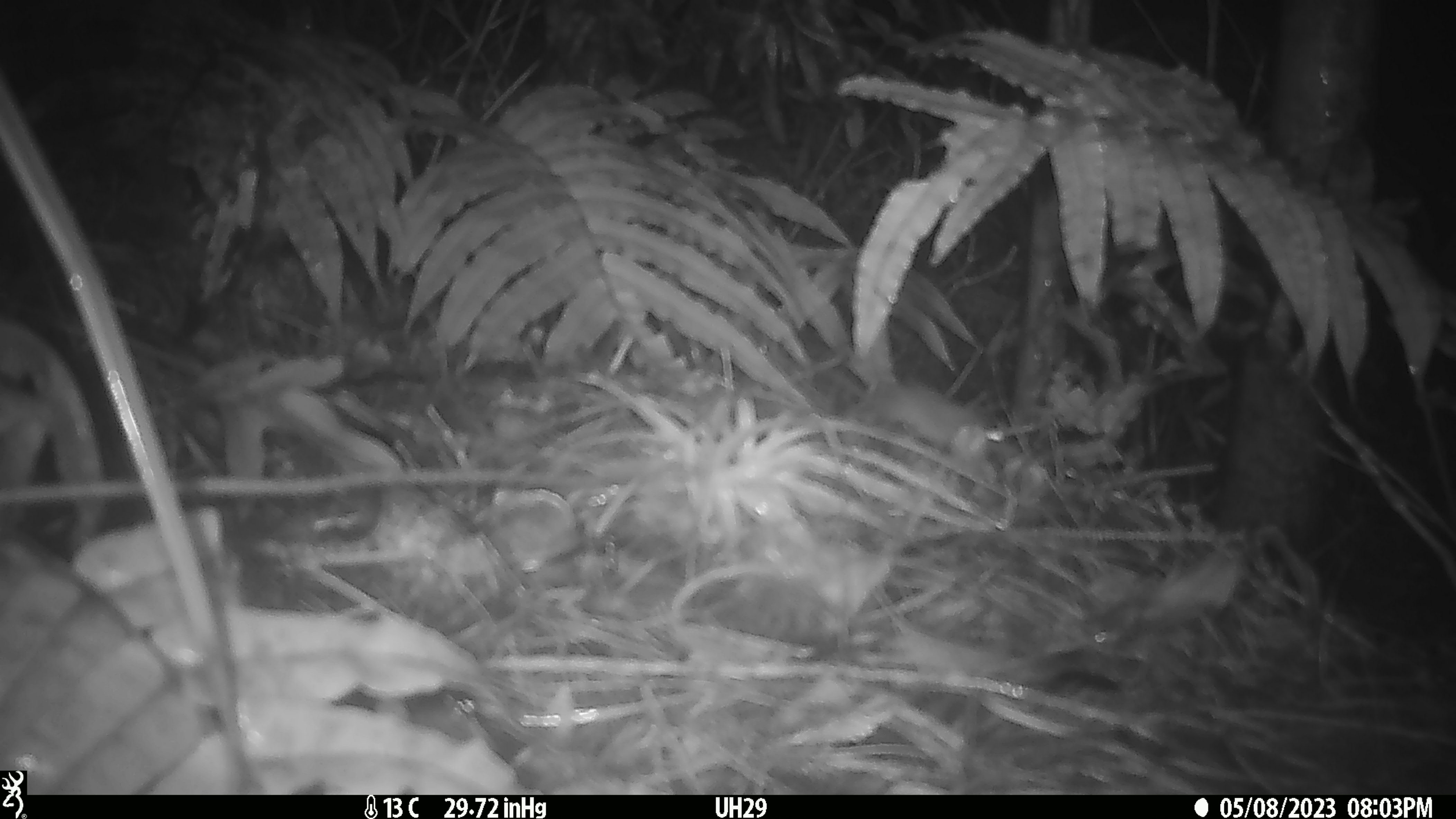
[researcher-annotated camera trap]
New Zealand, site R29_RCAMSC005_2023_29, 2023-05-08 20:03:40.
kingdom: Animalia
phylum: Chordata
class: Mammalia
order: Rodentia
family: Muridae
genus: Mus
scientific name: Mus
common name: mouse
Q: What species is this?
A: Mouse (Mus).